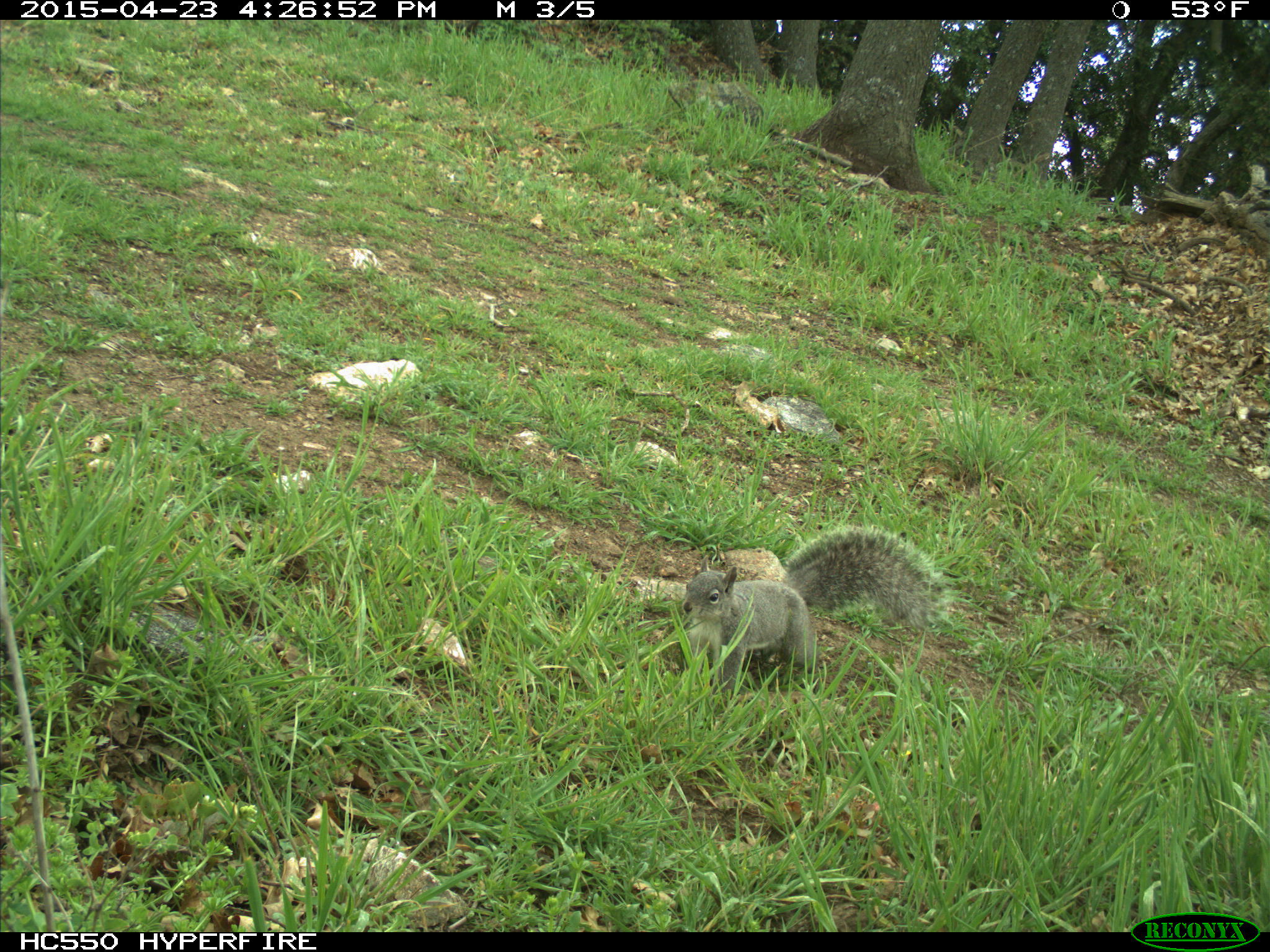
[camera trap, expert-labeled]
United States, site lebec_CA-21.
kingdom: Animalia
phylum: Chordata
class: Mammalia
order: Rodentia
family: Sciuridae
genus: Sciurus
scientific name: Sciurus carolinensis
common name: eastern gray squirrel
Sciurus carolinensis (eastern gray squirrel).